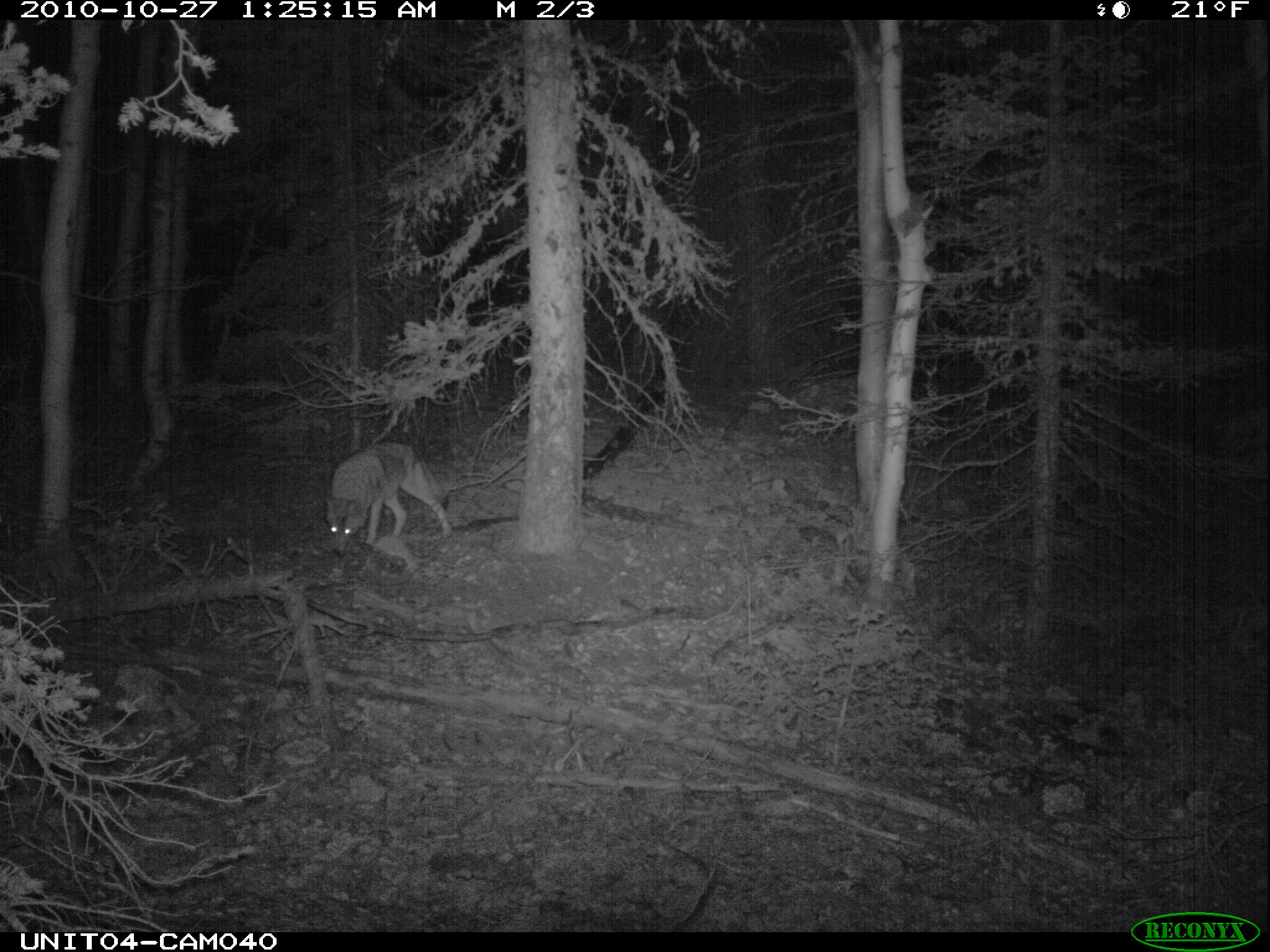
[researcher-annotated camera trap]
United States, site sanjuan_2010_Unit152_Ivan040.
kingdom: Animalia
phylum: Chordata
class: Mammalia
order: Carnivora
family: Canidae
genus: Canis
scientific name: Canis latrans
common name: coyote